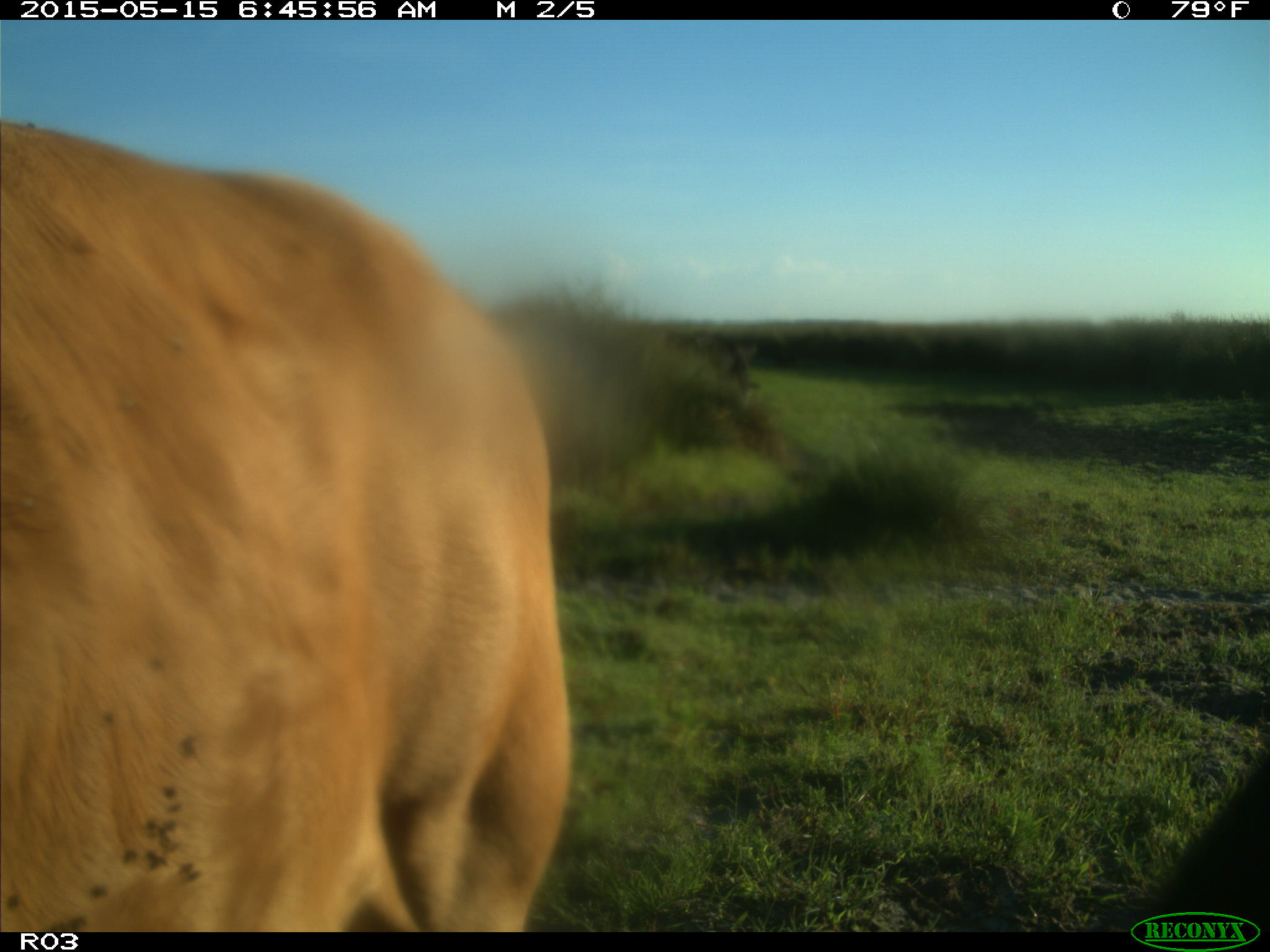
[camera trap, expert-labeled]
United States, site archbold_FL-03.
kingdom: Animalia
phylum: Chordata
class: Mammalia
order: Artiodactyla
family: Bovidae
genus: Bos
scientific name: Bos taurus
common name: domestic cow